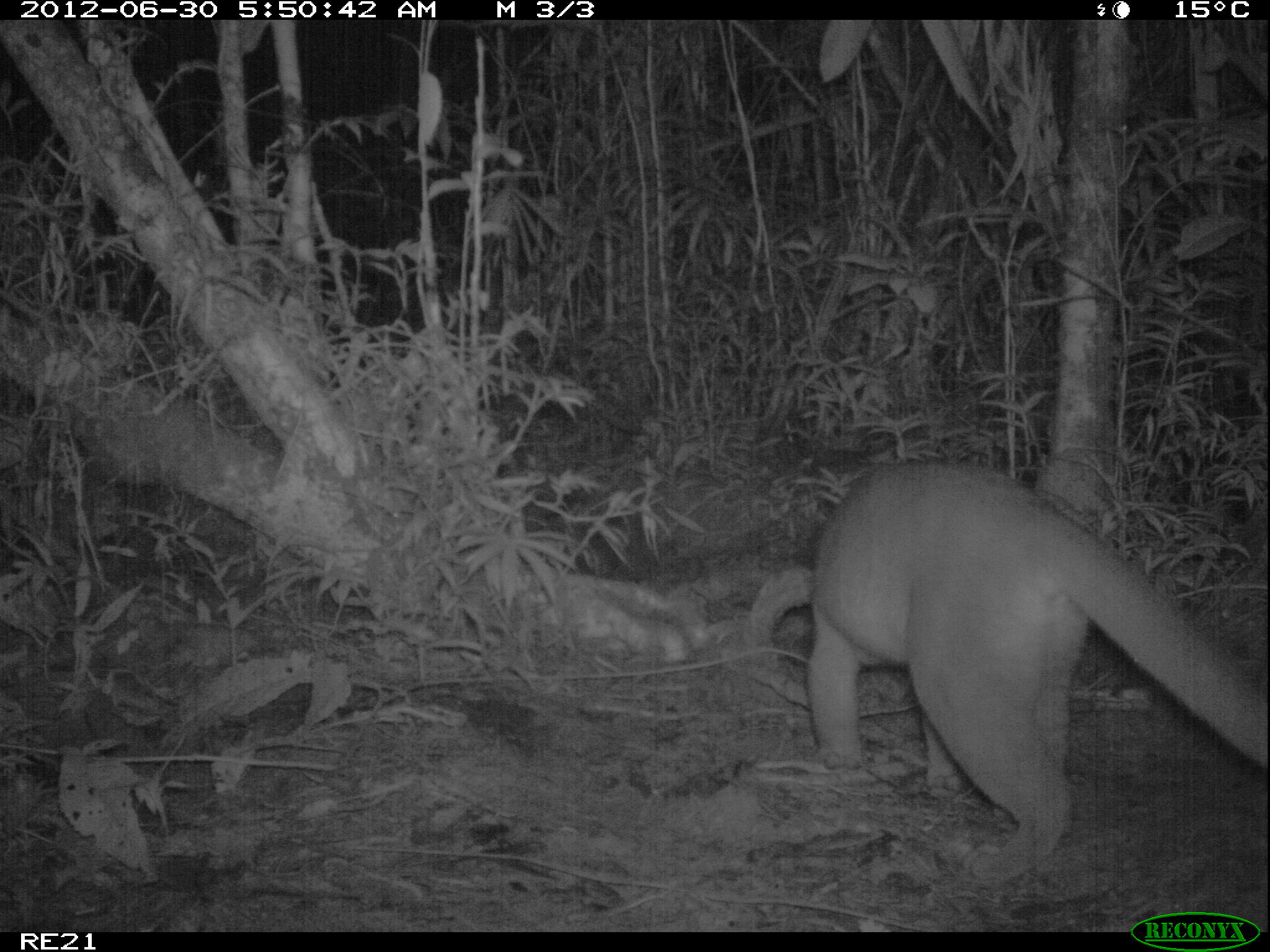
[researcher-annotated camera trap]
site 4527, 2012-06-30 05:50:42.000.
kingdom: Animalia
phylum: Chordata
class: Mammalia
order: Carnivora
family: Eupleridae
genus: Cryptoprocta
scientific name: Cryptoprocta ferox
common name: fossa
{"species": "Cryptoprocta ferox (fossa)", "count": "1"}